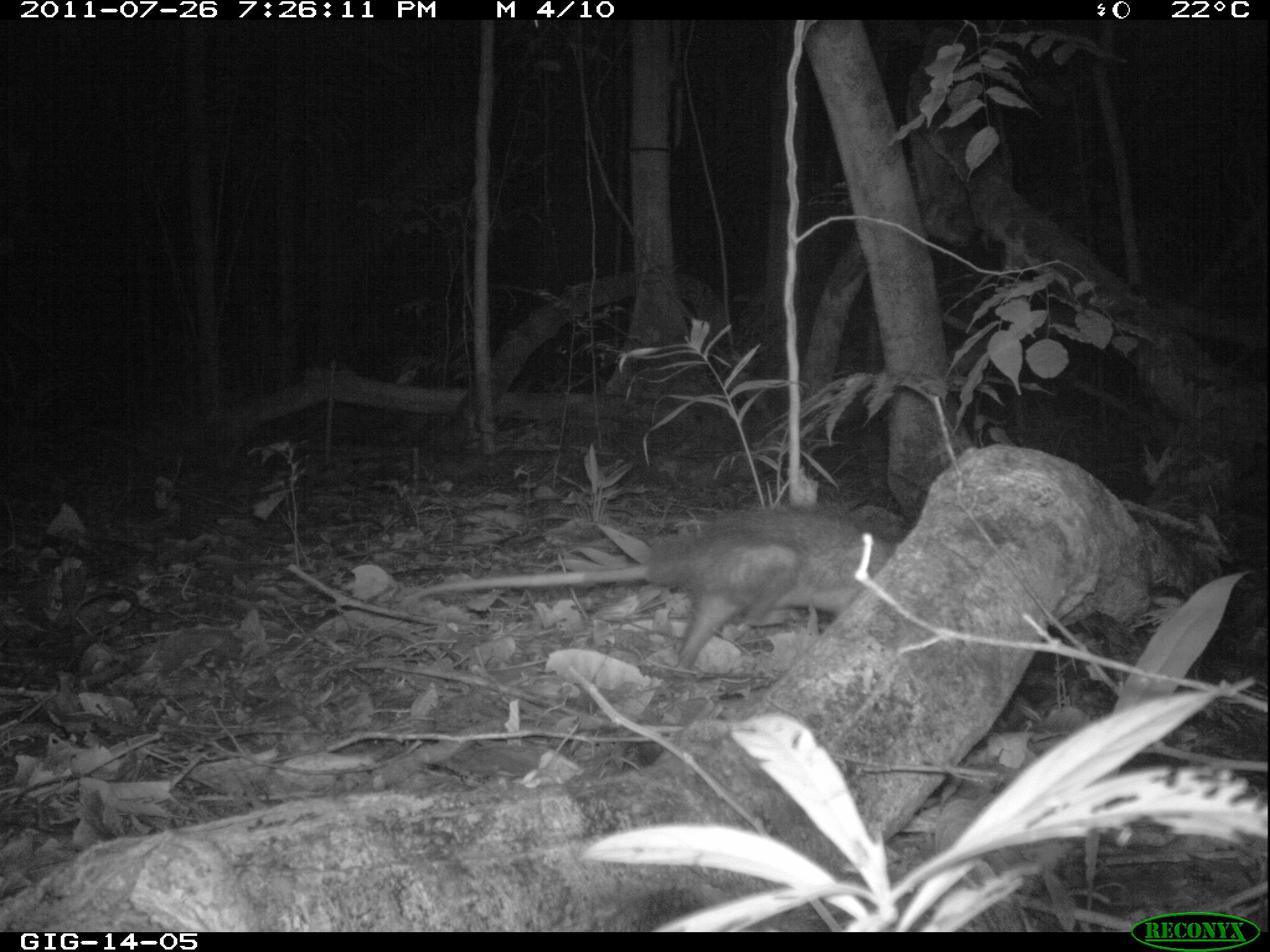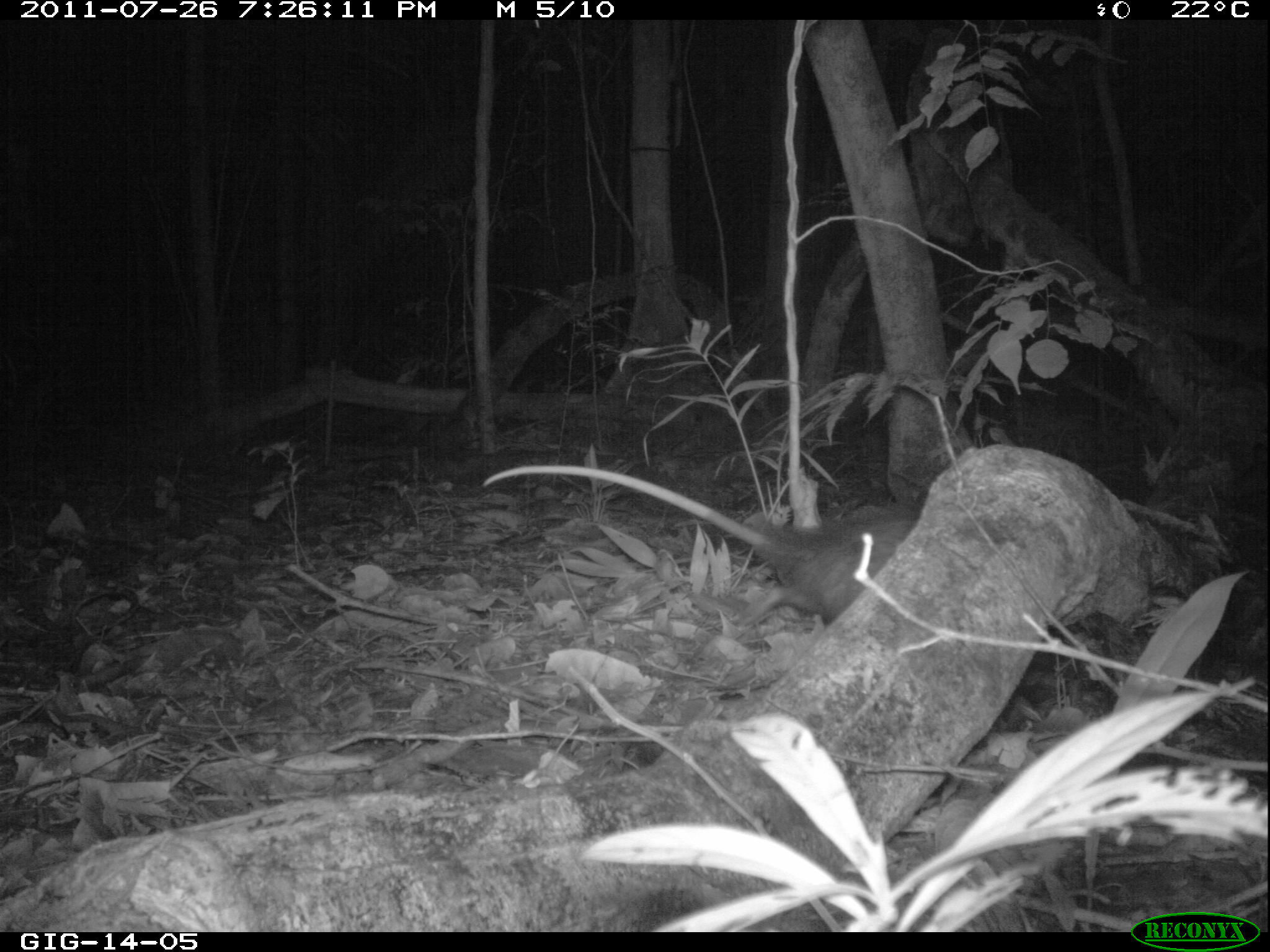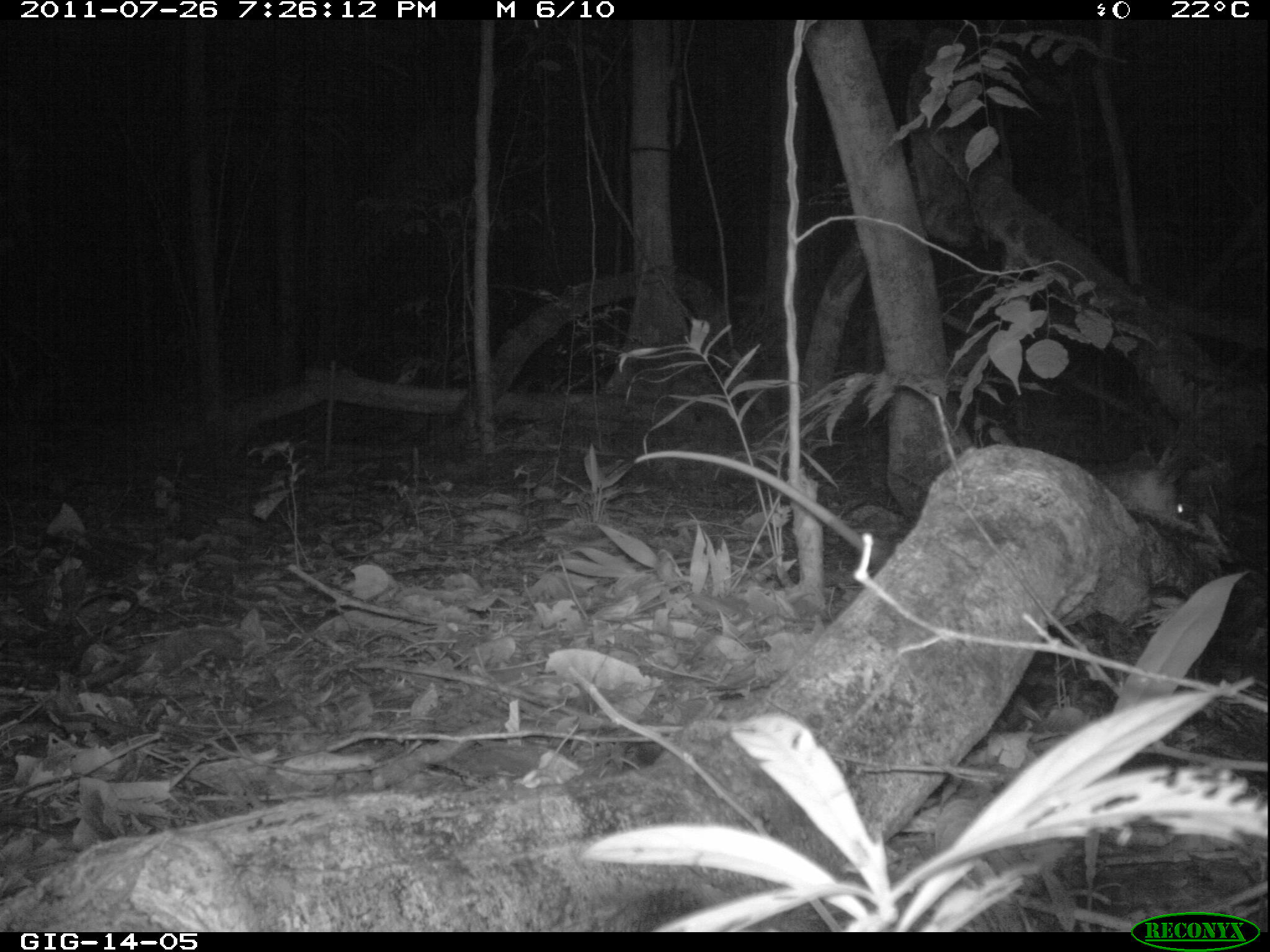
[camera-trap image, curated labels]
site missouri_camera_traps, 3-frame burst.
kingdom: Animalia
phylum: Chordata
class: Mammalia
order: Didelphimorphia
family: Didelphidae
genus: Didelphis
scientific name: Didelphis marsupialis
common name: common opossum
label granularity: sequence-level